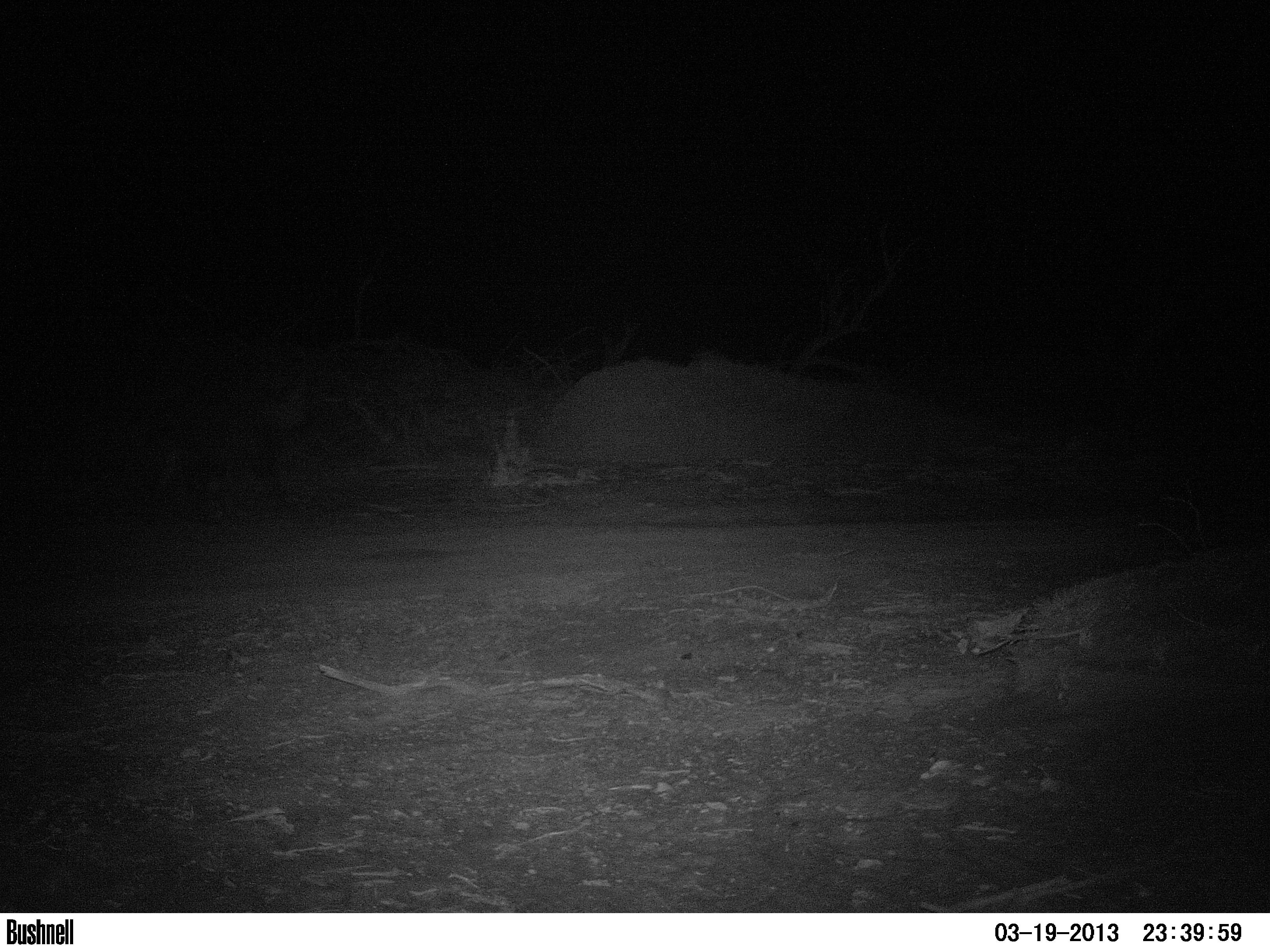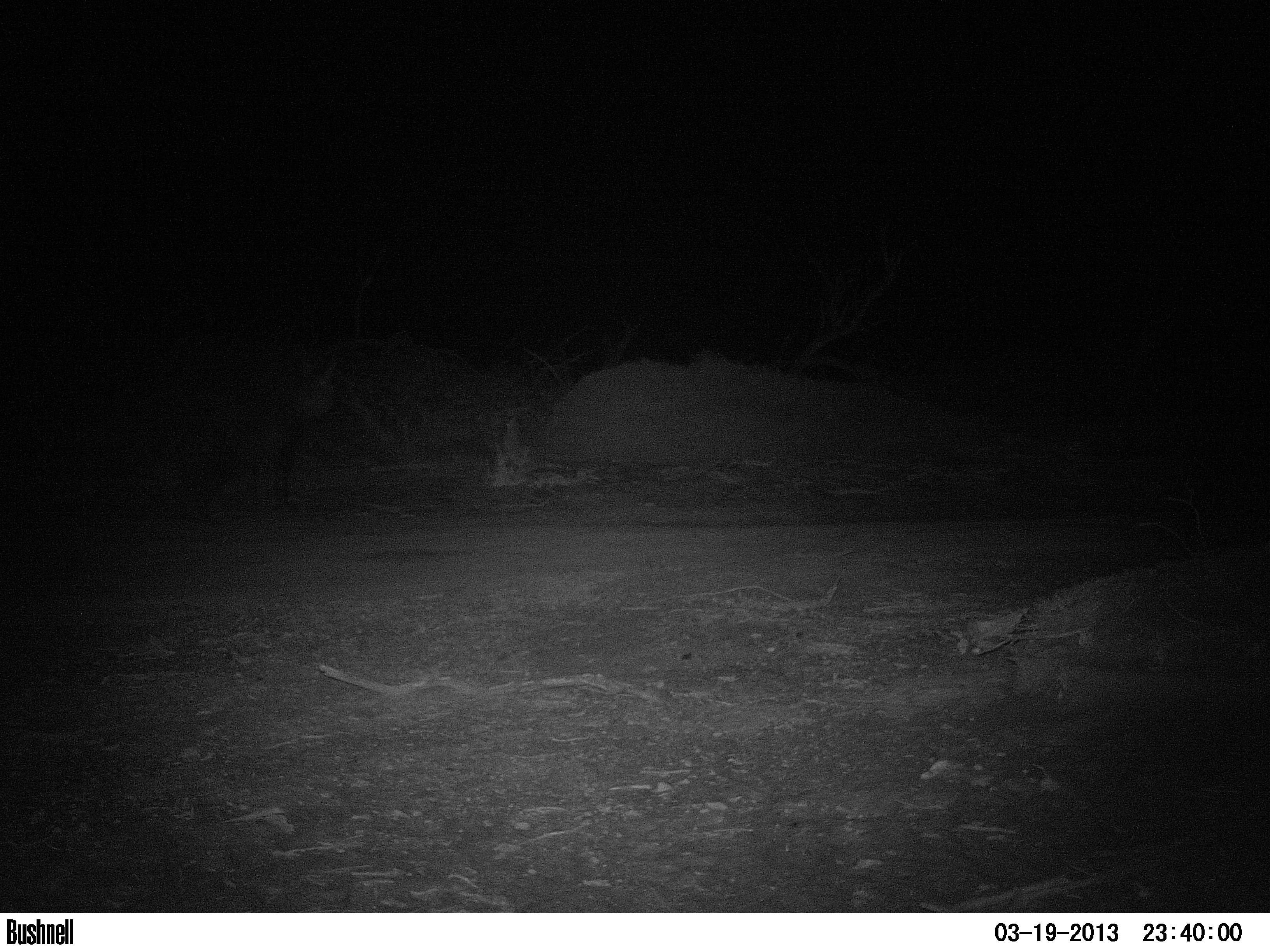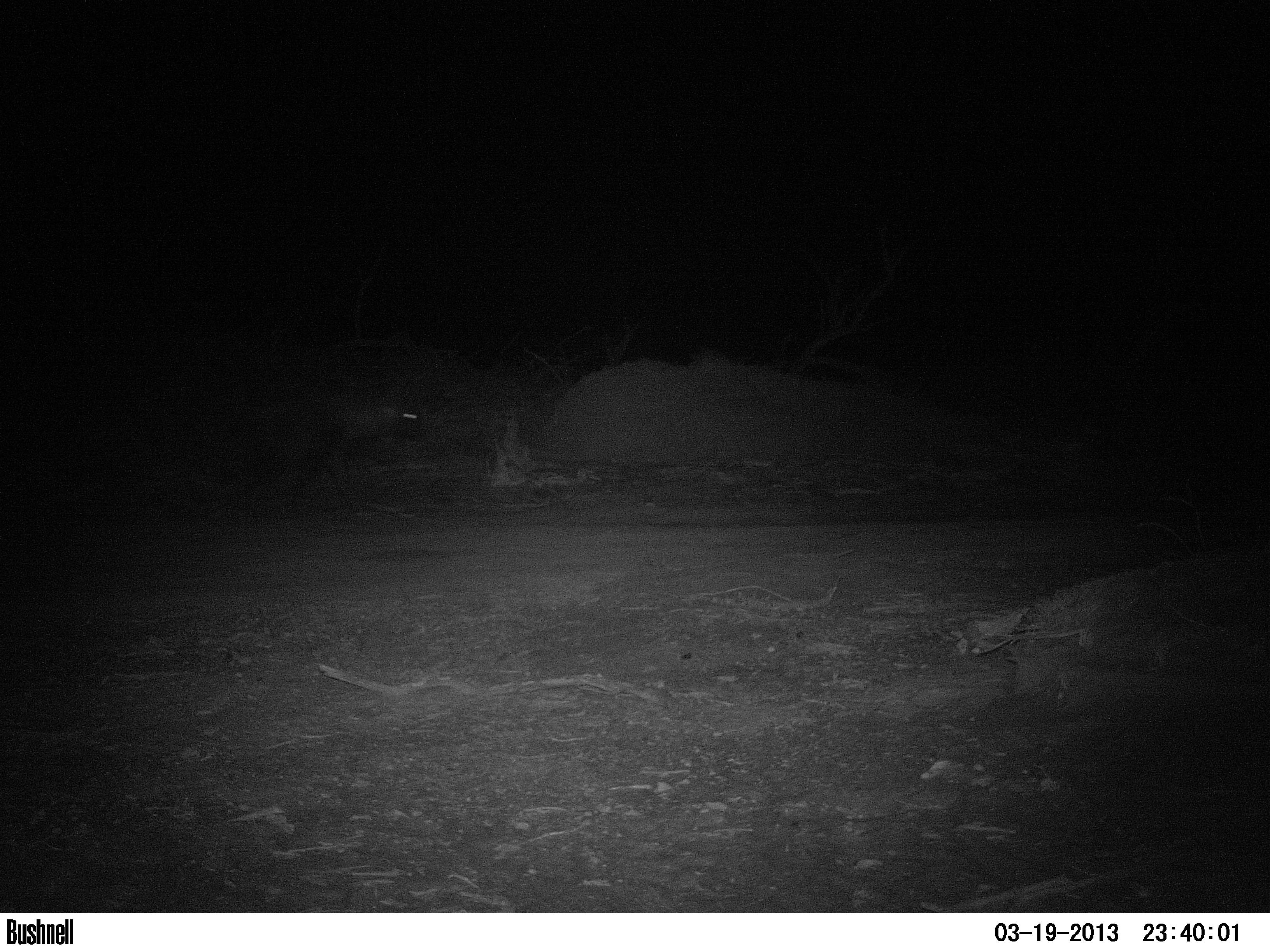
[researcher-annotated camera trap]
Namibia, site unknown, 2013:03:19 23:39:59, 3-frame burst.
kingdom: Animalia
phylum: Chordata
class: Mammalia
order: Carnivora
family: Hyaenidae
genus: Parahyaena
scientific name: Parahyaena brunnea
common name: brown hyena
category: hyaena brunnea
Hyaena brunnea (brown hyena) (Parahyaena brunnea).